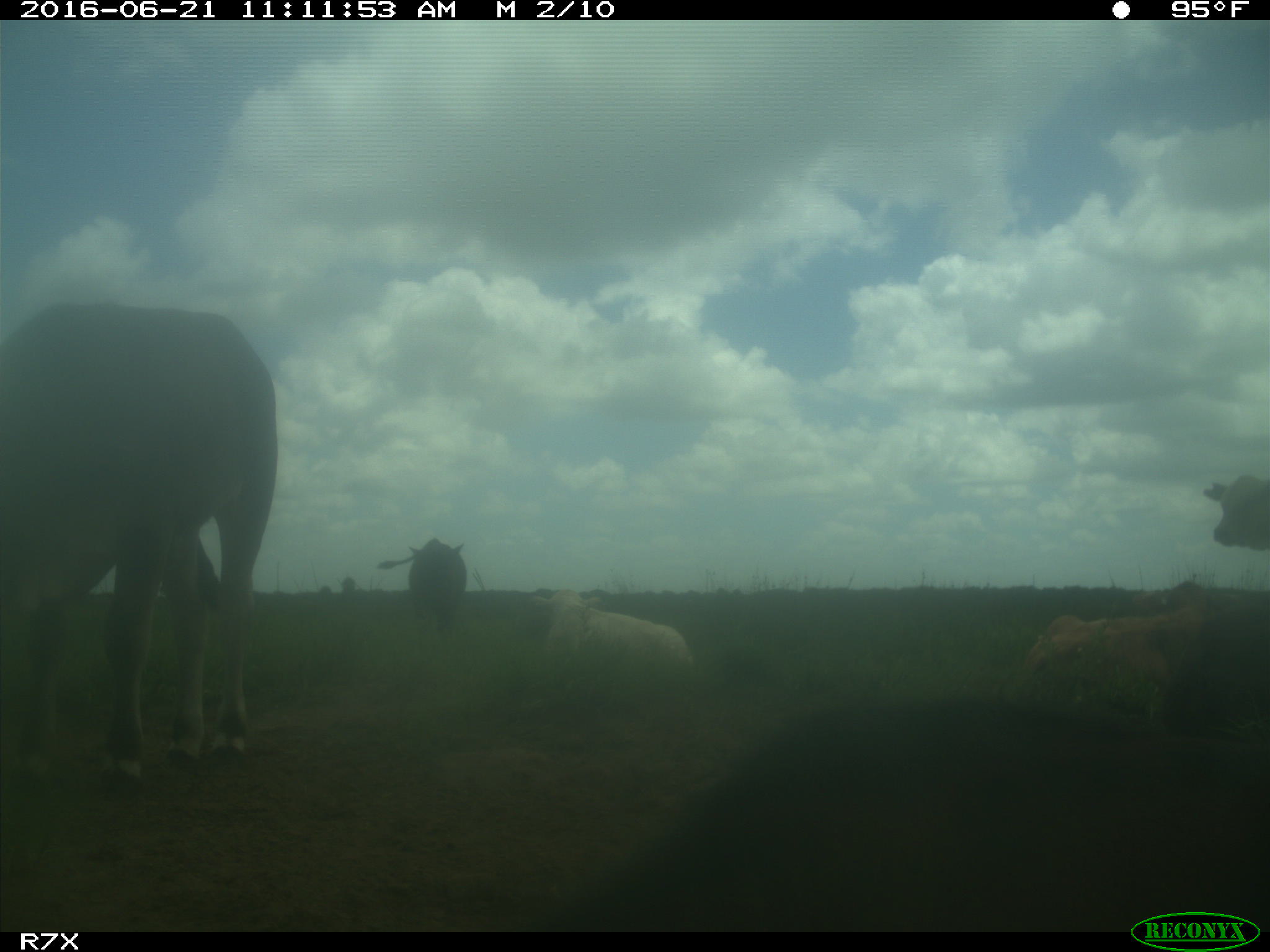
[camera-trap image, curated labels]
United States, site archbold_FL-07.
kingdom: Animalia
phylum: Chordata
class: Mammalia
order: Artiodactyla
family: Bovidae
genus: Bos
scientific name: Bos taurus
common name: domestic cow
Bos taurus (domestic cow).